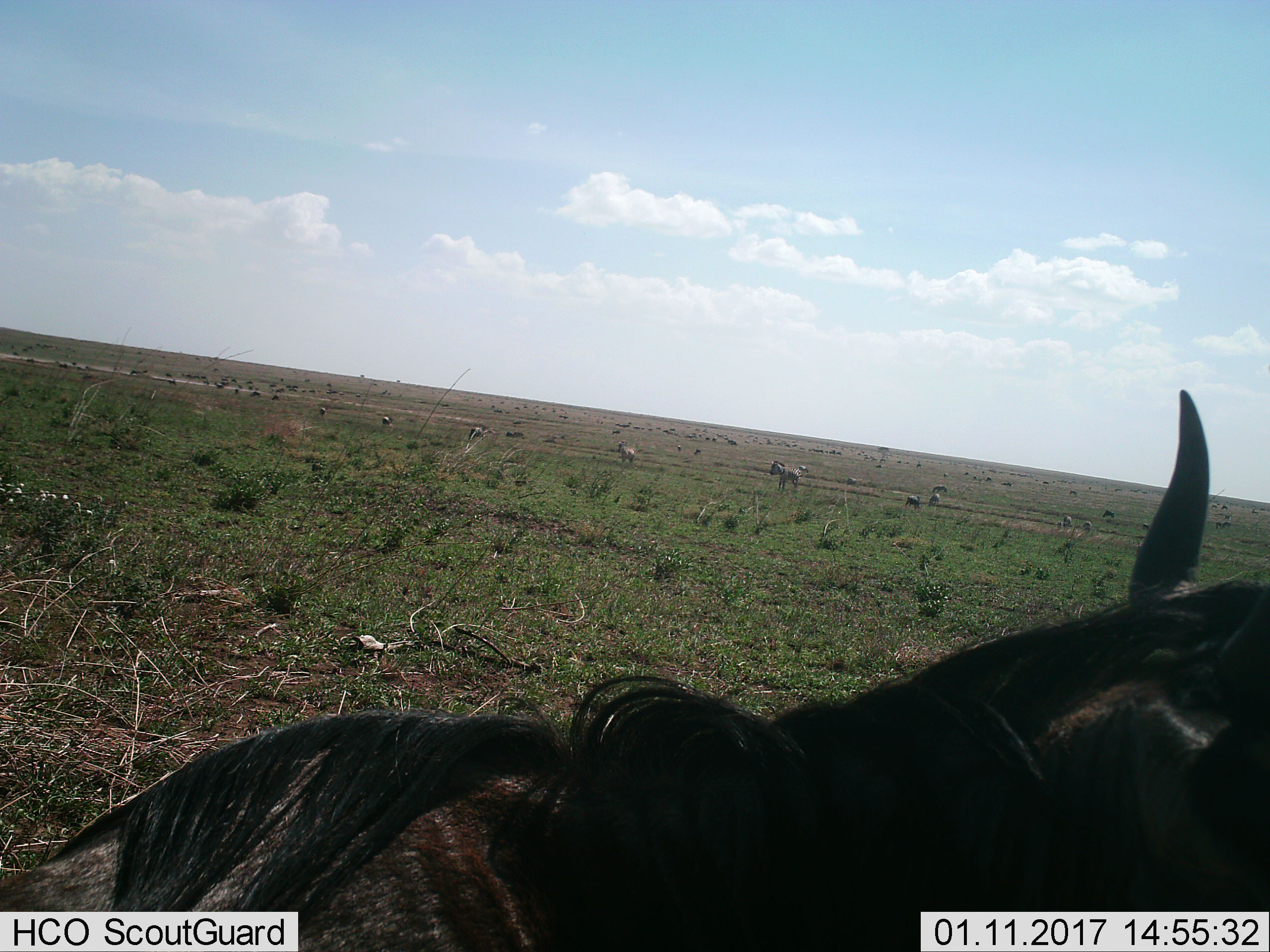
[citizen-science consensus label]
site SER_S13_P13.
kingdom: Animalia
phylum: Chordata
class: Mammalia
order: Artiodactyla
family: Bovidae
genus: Connochaetes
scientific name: Connochaetes taurinus taurinus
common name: blue wildebeest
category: wildebeestblue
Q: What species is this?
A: Wildebeestblue (blue wildebeest) (Connochaetes taurinus taurinus).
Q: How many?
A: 1.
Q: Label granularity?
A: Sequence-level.